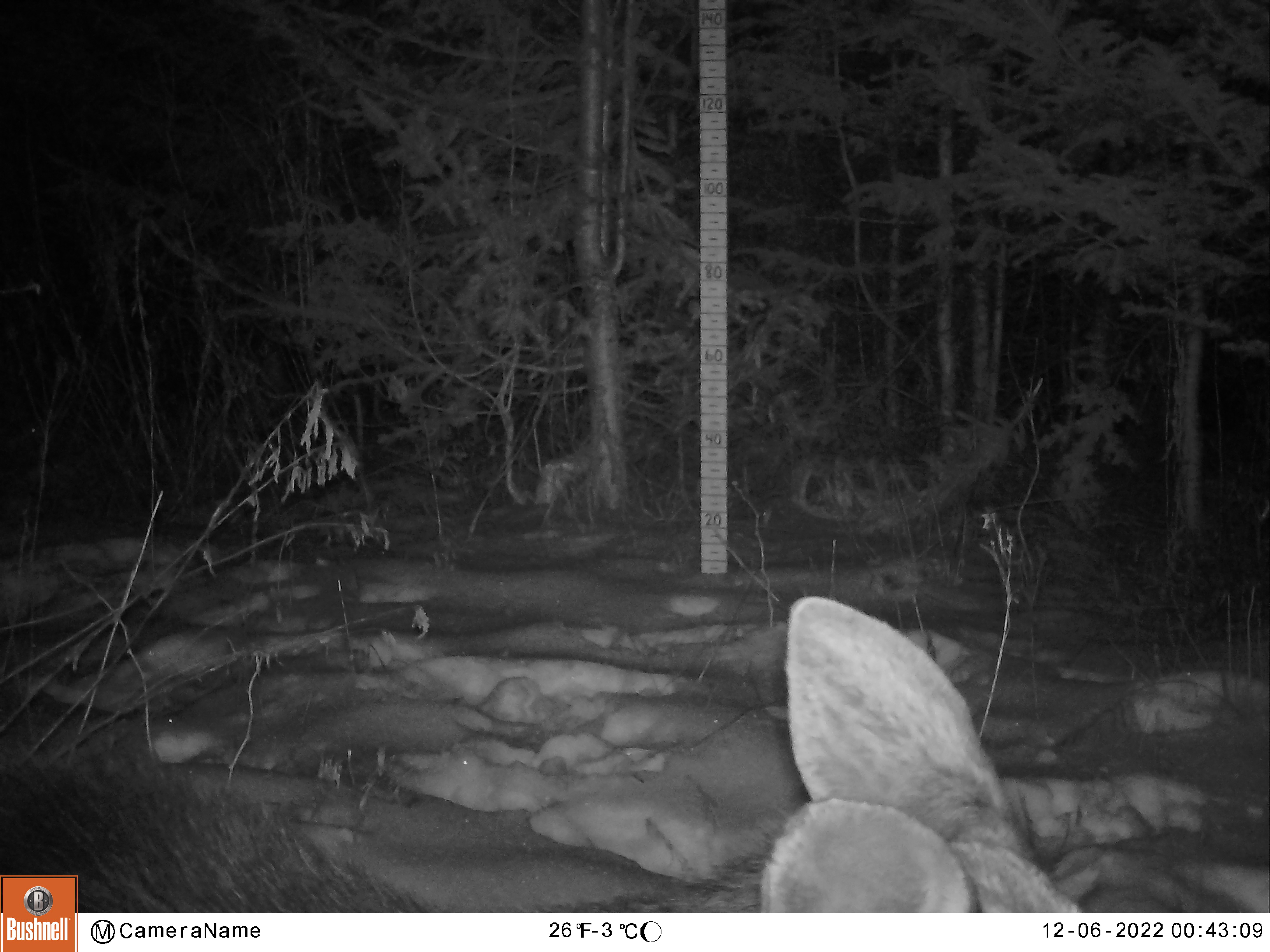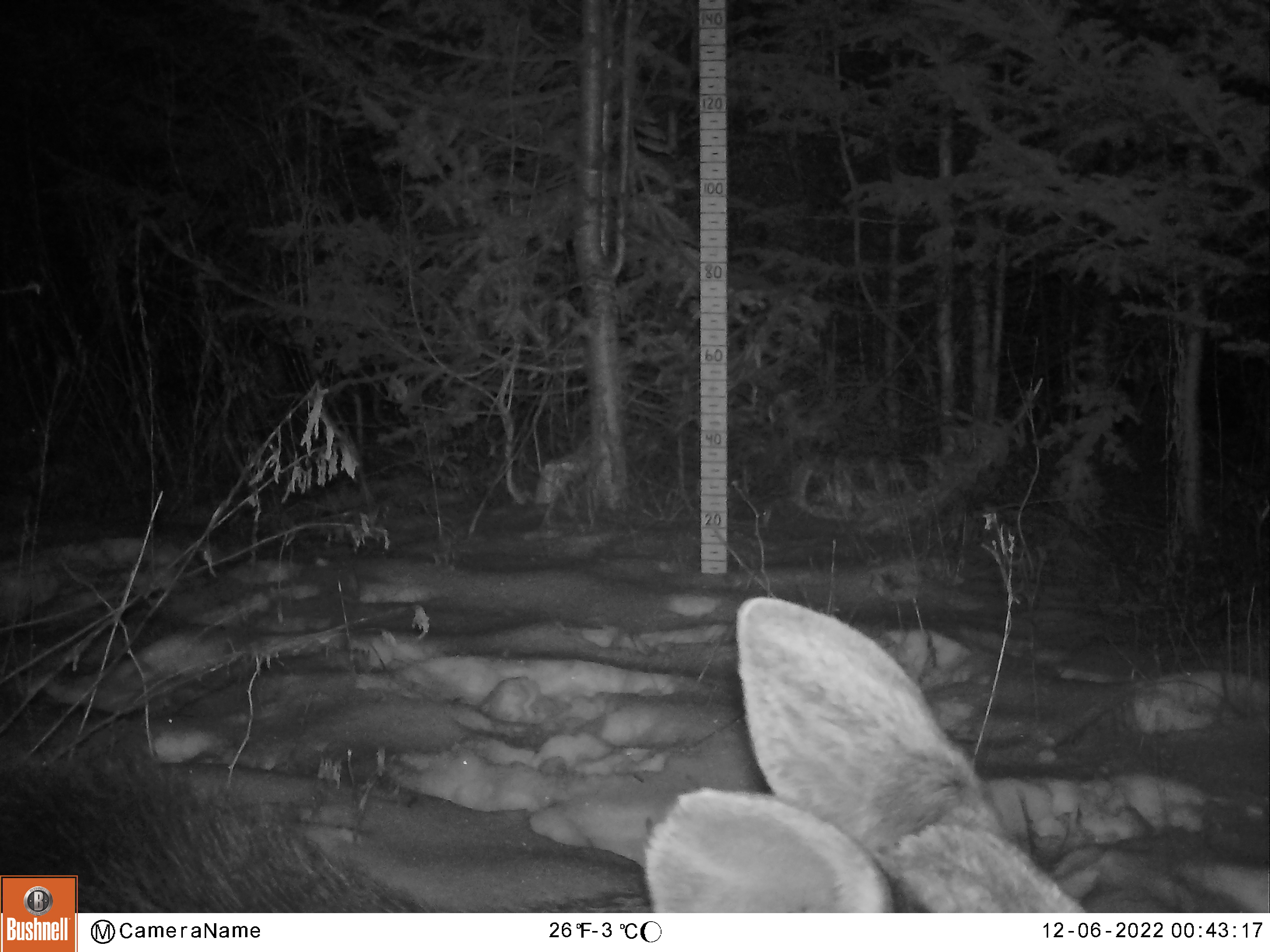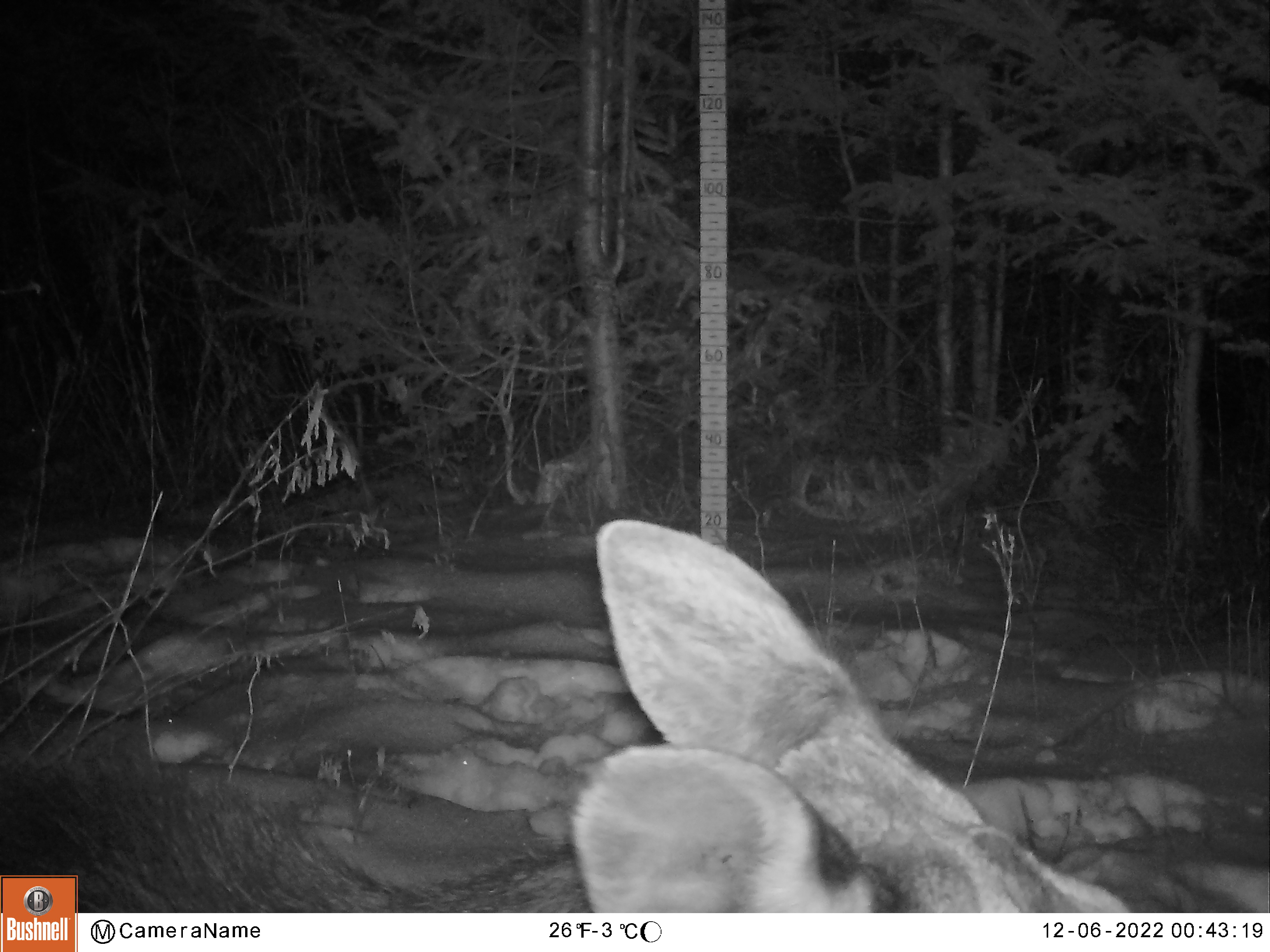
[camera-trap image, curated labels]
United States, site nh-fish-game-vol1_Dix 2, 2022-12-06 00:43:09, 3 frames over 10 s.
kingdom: Animalia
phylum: Chordata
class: Mammalia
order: Artiodactyla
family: Cervidae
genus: Alces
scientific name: Alces alces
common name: moose